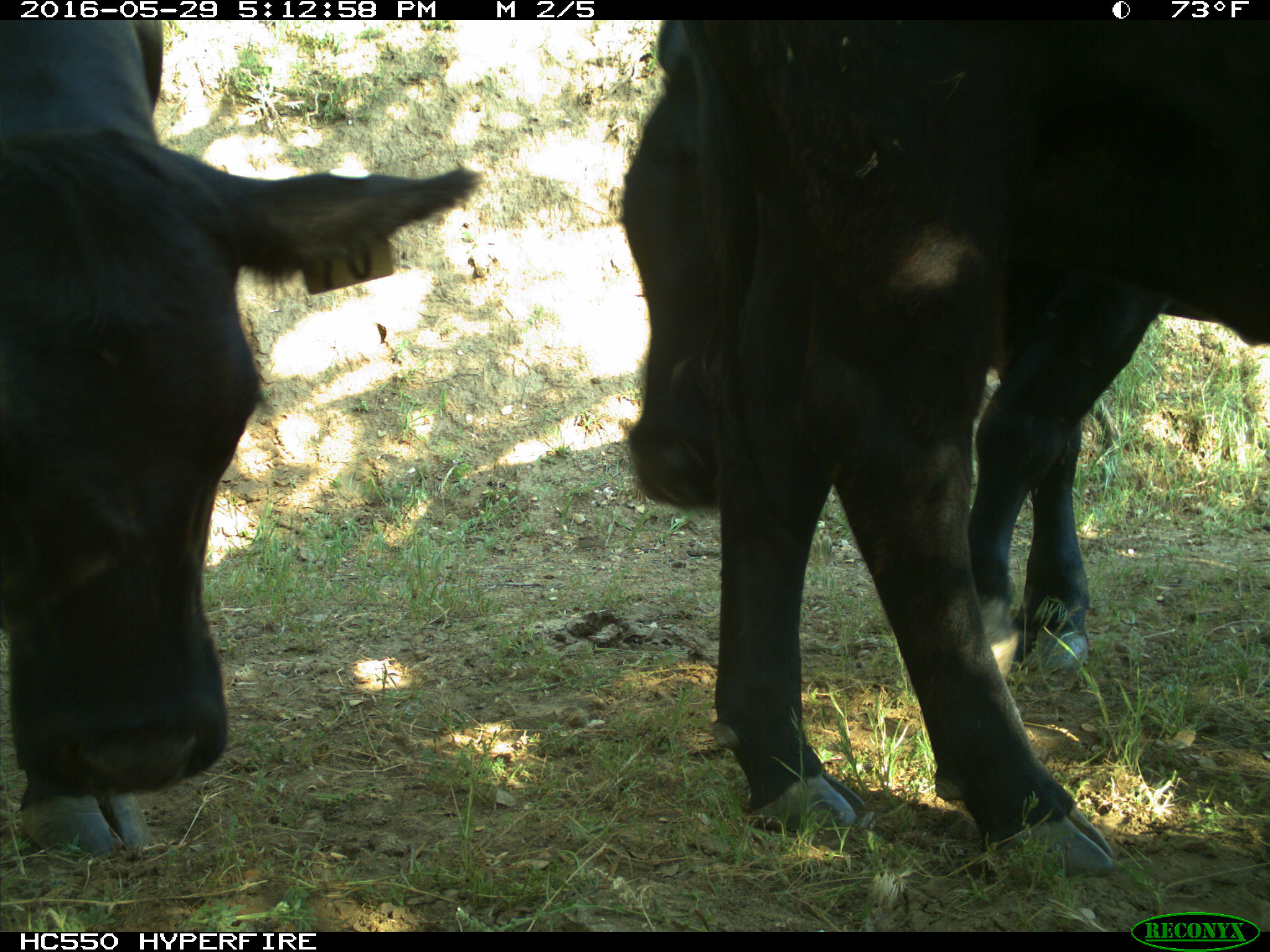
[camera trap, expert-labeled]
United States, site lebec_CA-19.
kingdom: Animalia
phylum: Chordata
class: Mammalia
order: Artiodactyla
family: Bovidae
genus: Bos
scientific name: Bos taurus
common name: domestic cow